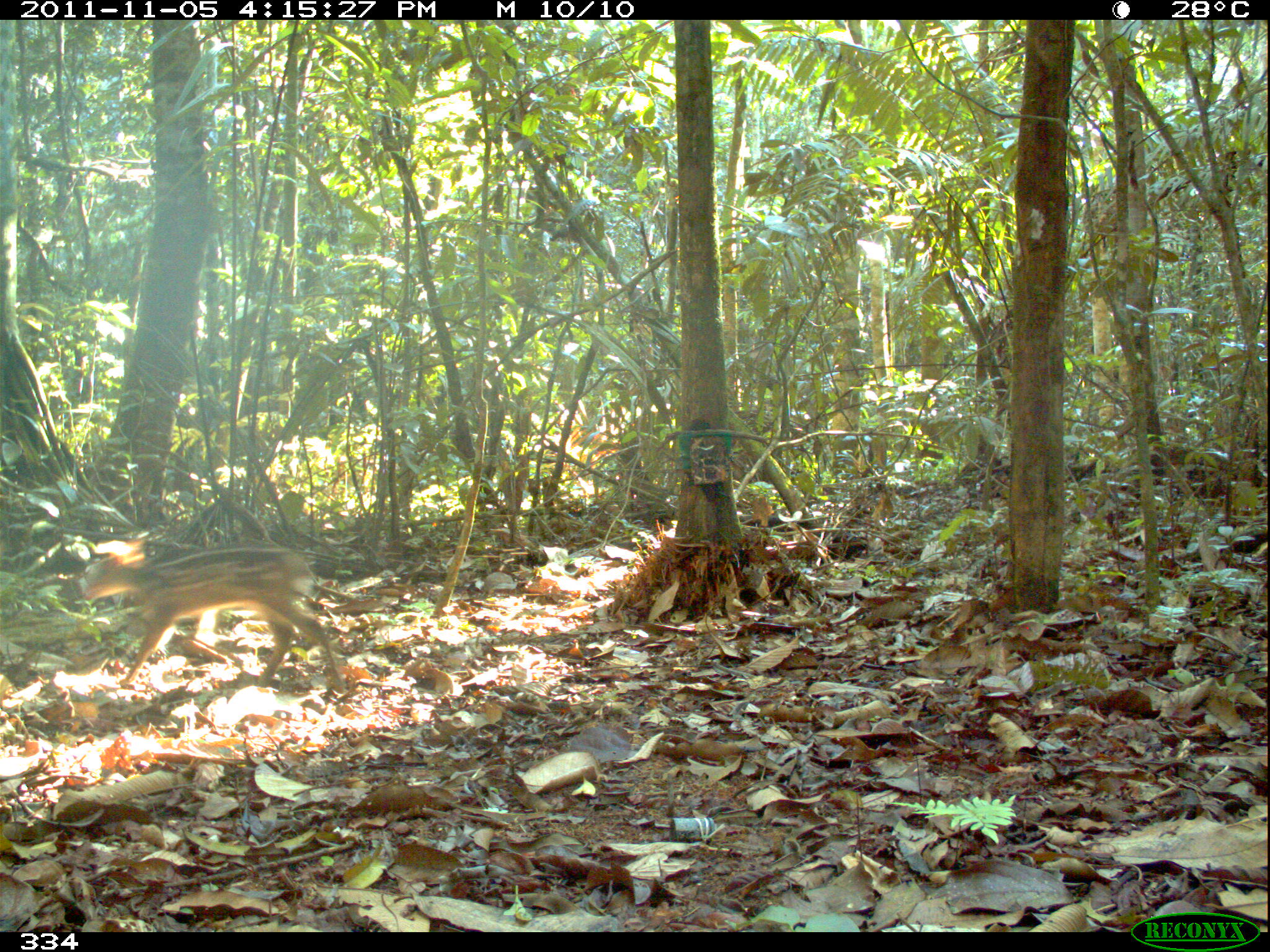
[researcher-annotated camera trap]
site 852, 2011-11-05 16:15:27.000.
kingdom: Animalia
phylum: Chordata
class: Mammalia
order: Artiodactyla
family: Cervidae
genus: Mazama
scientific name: Mazama americana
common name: red brocket